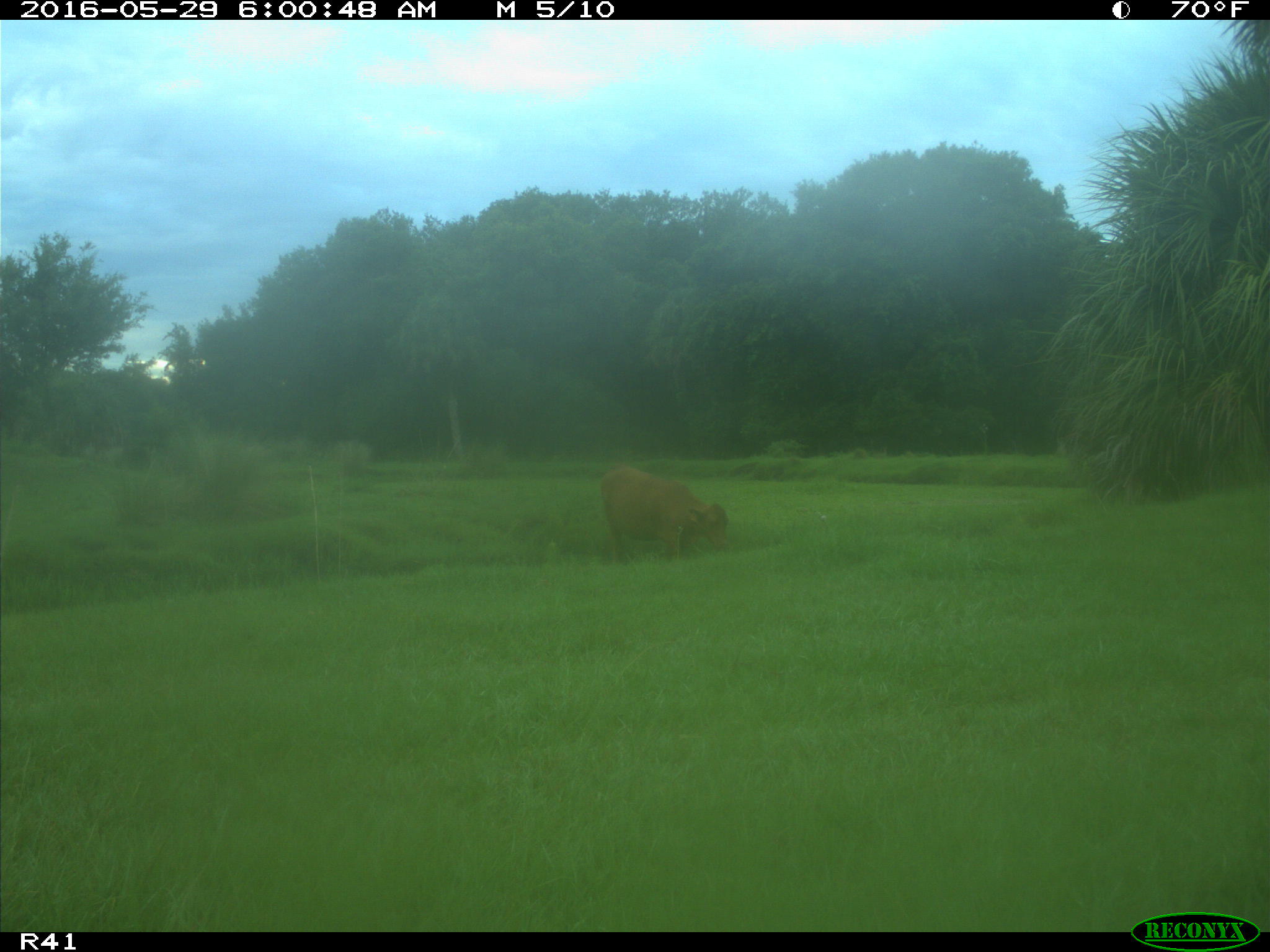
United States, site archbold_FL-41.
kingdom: Animalia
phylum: Chordata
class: Mammalia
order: Artiodactyla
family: Bovidae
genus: Bos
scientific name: Bos taurus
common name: domestic cow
Bos taurus (domestic cow).